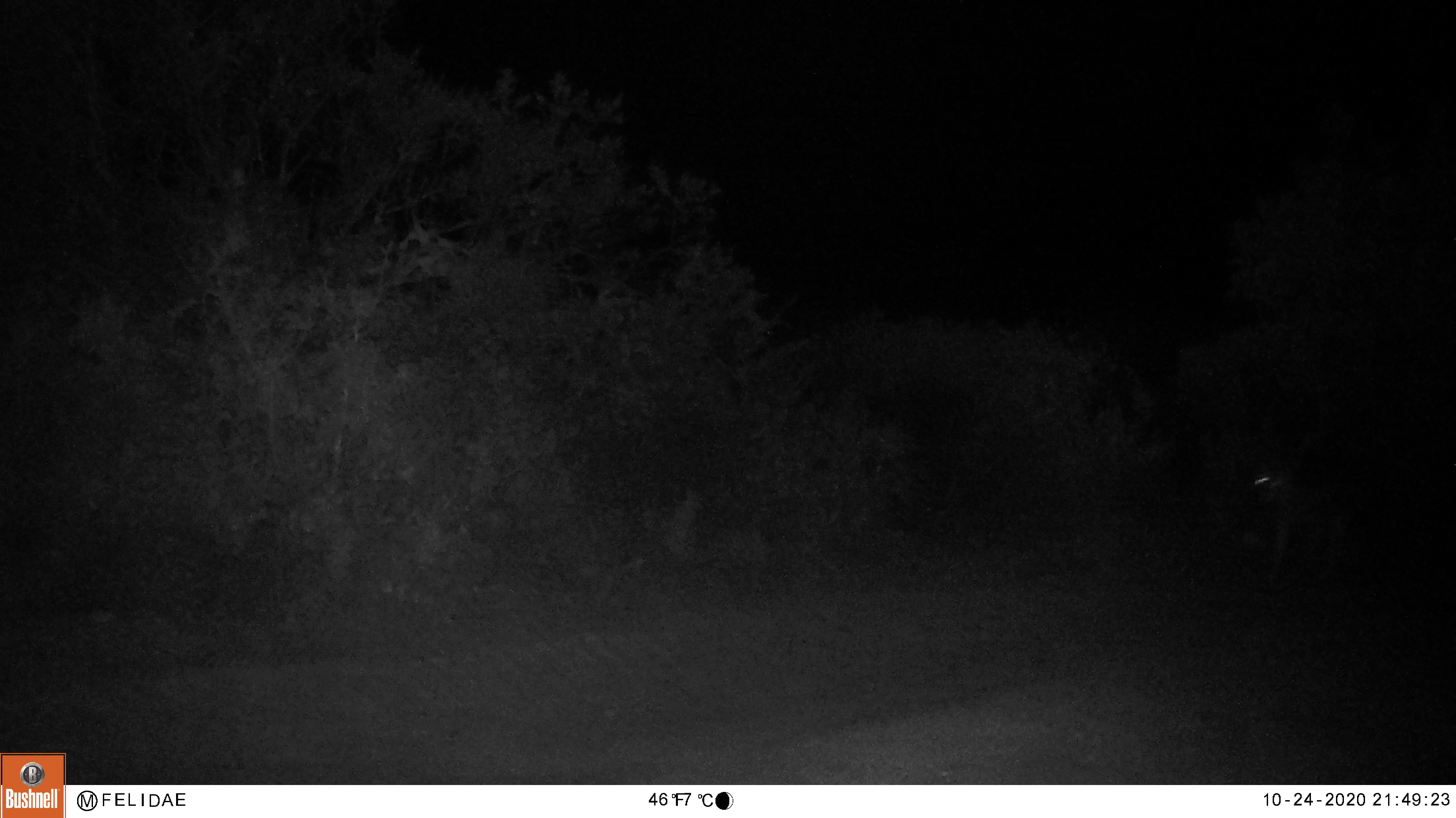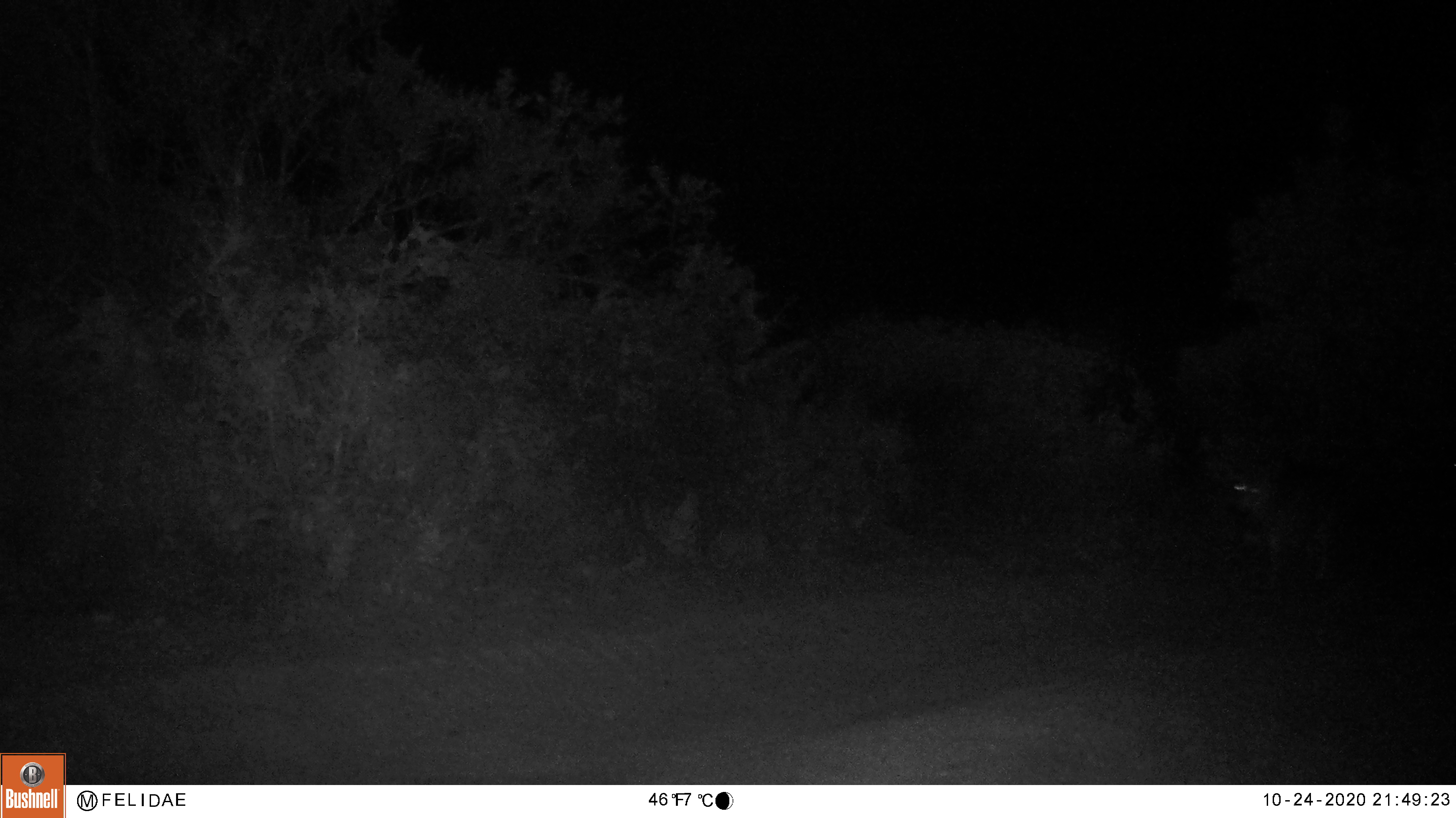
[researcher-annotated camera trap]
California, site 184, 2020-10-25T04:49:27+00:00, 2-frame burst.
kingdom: Animalia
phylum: Chordata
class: Mammalia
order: Carnivora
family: Felidae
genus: Lynx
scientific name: Lynx rufus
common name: bobcat